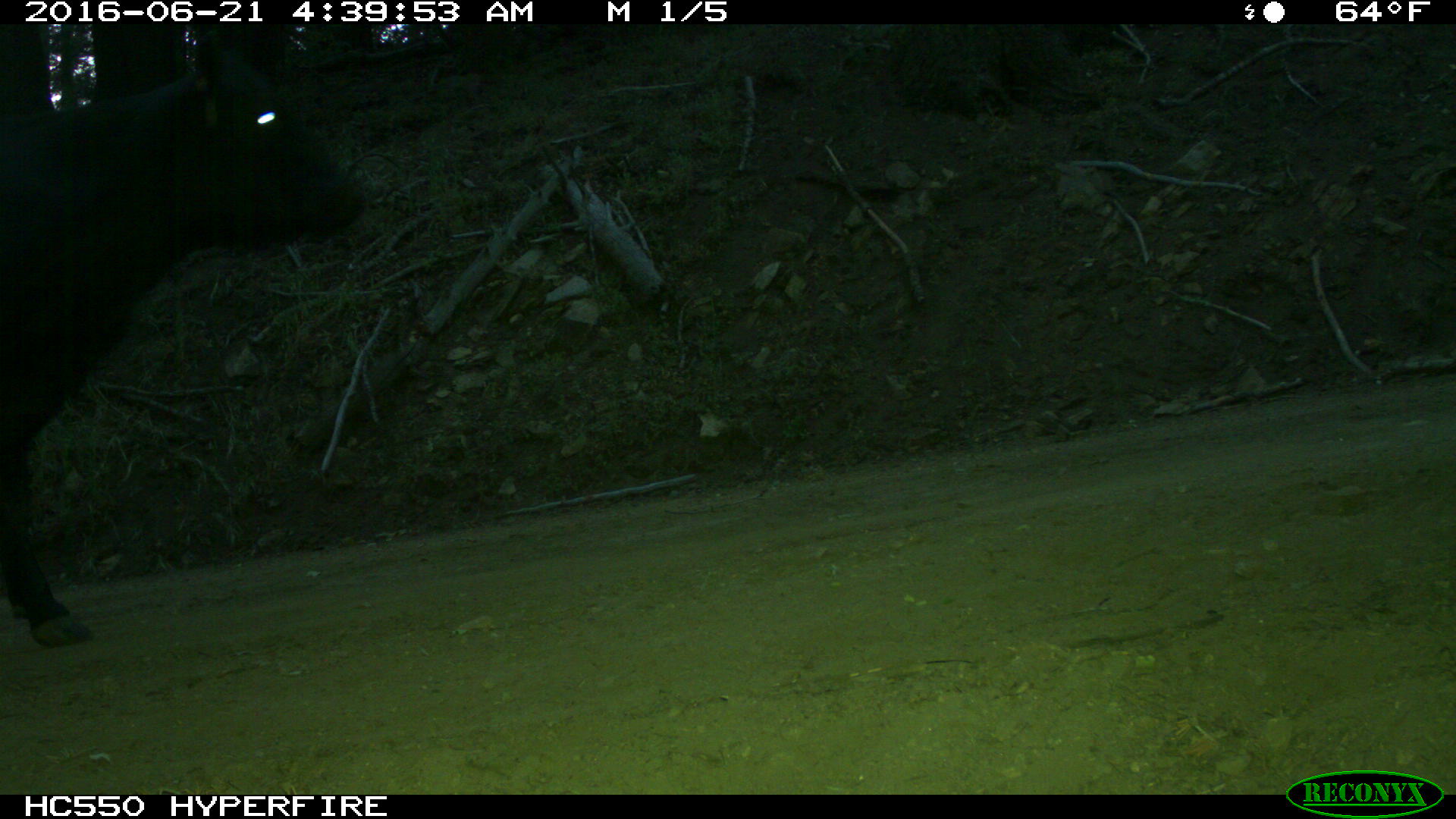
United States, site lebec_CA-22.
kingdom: Animalia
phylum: Chordata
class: Mammalia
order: Artiodactyla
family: Bovidae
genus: Bos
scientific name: Bos taurus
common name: domestic cow